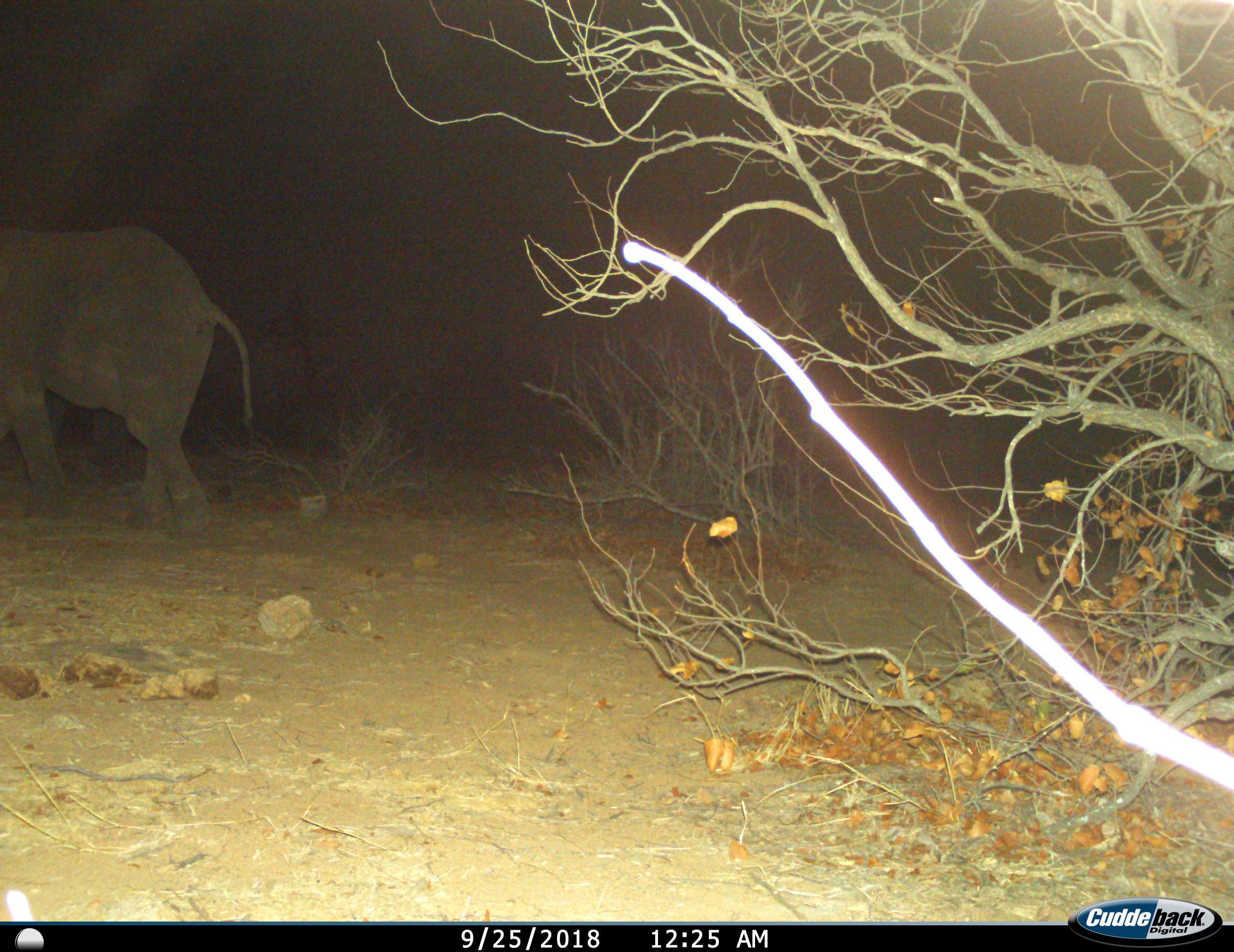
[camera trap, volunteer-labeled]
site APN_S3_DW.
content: unidentified animal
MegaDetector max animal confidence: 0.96